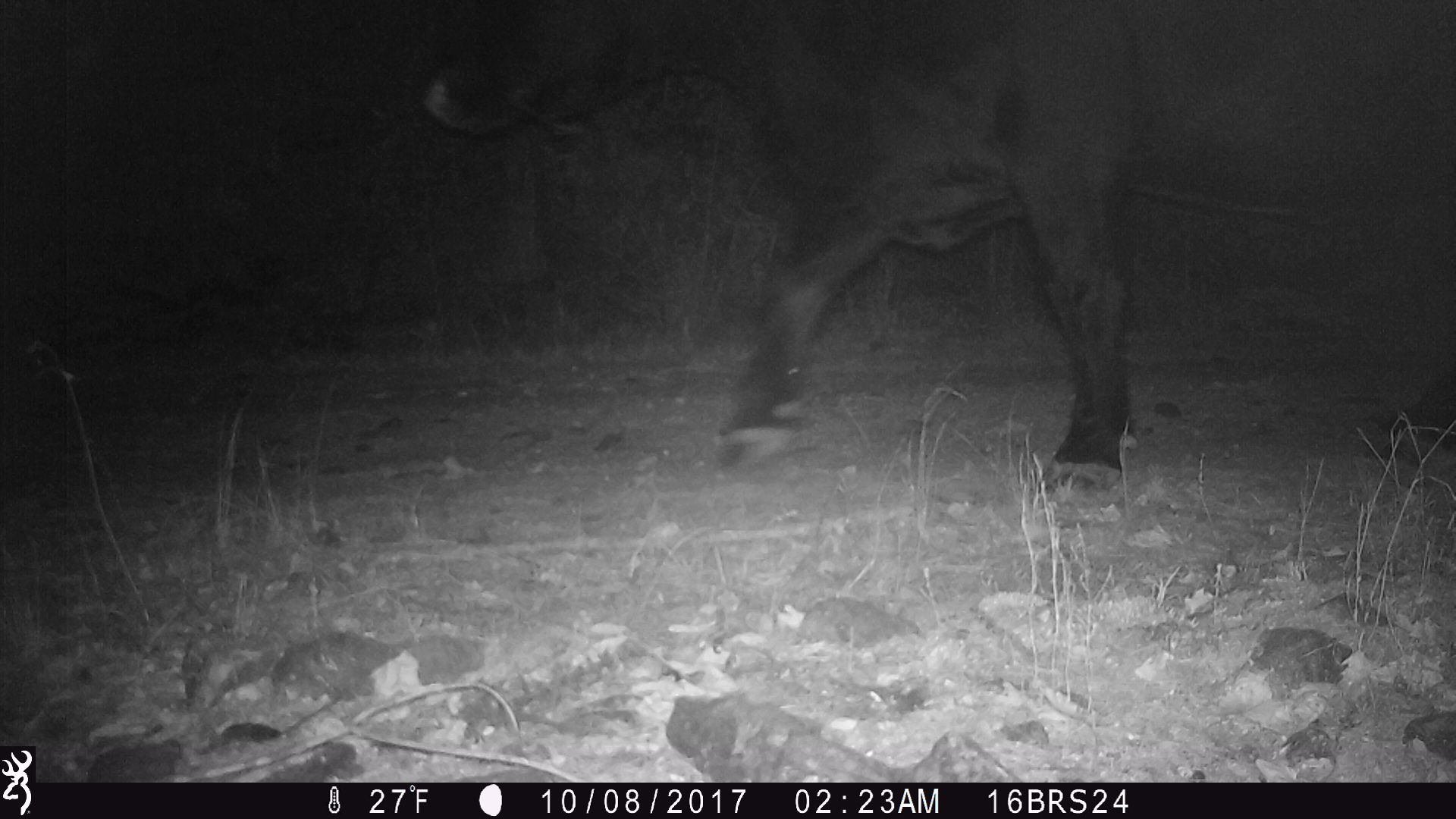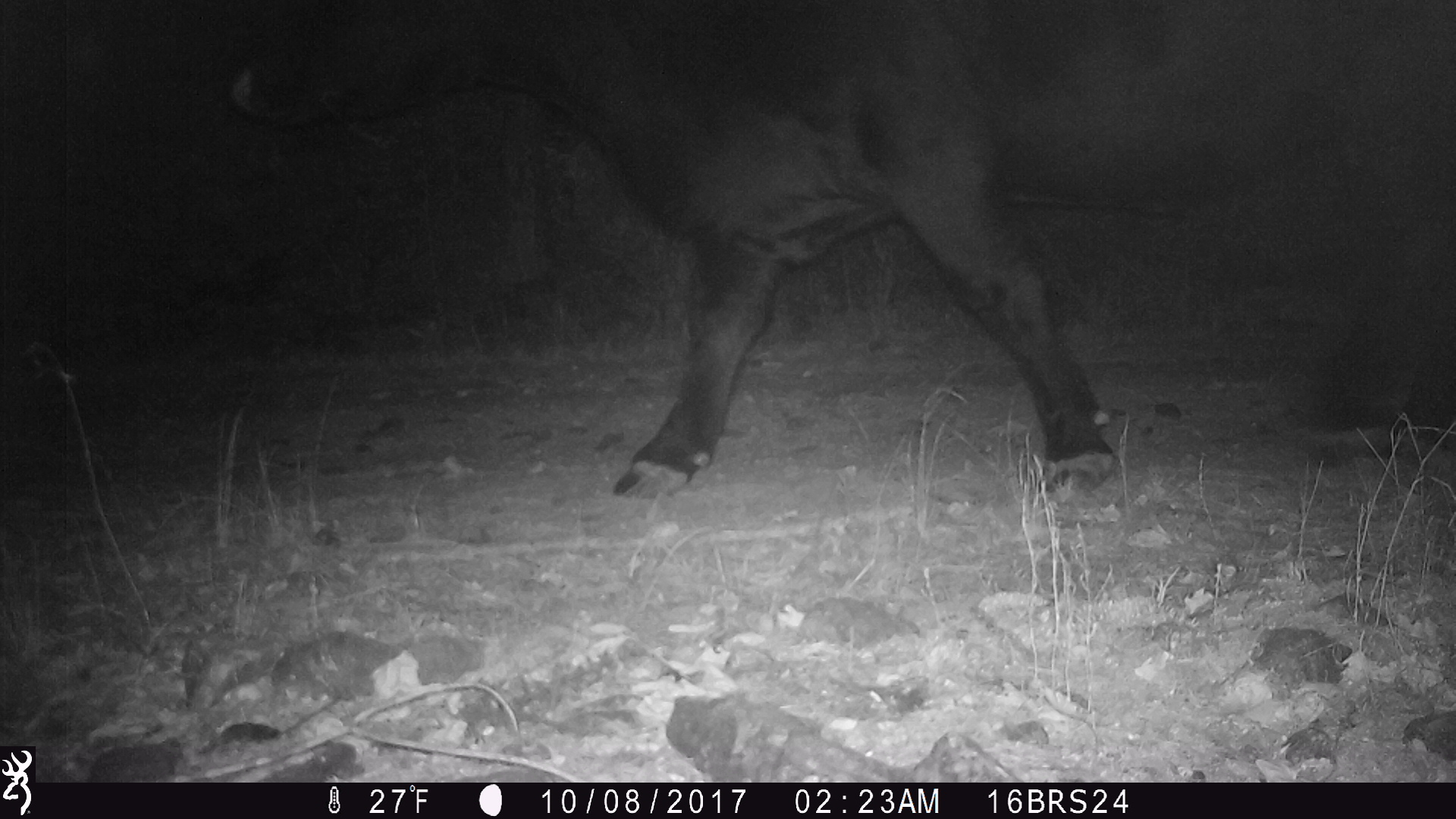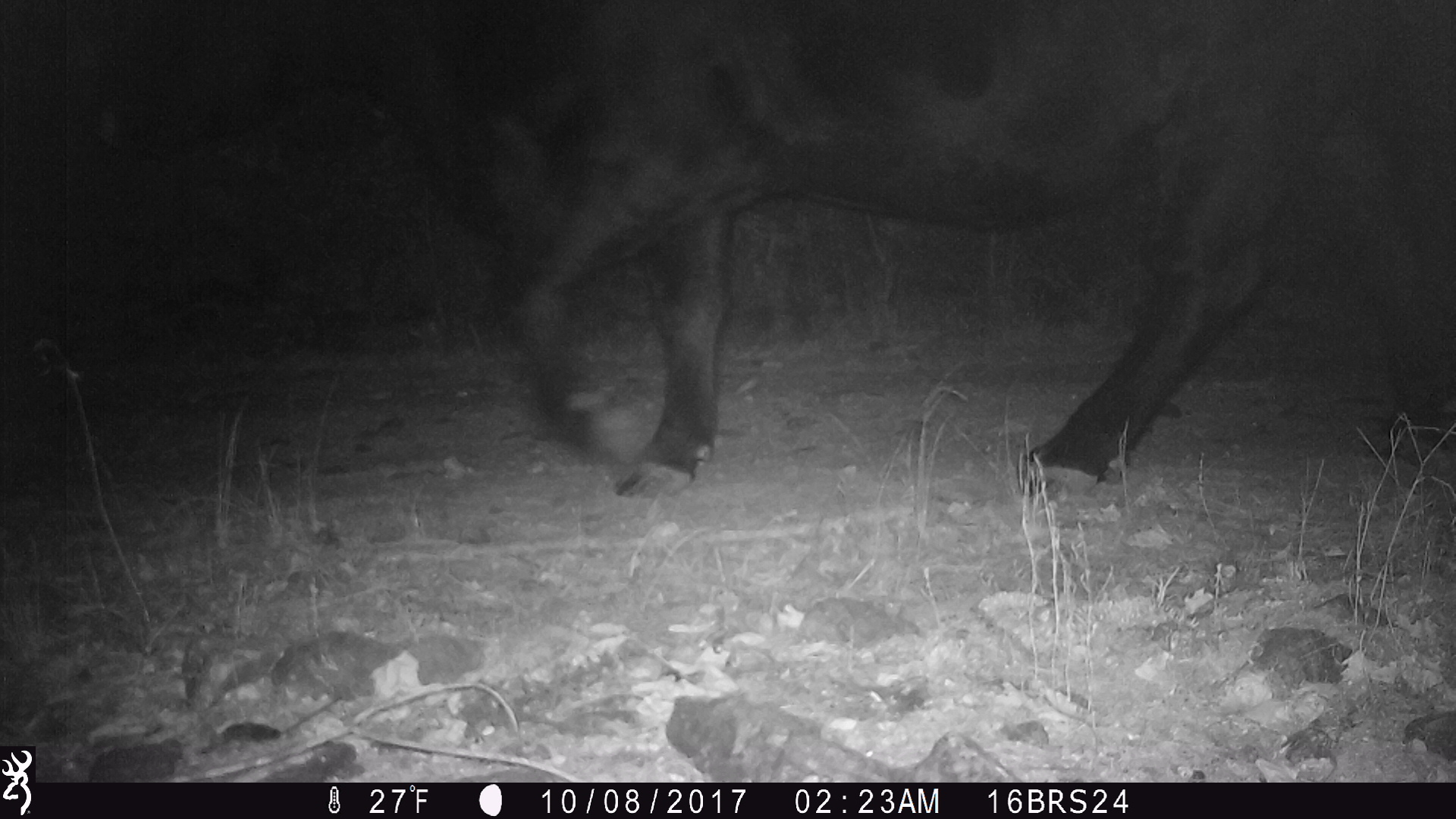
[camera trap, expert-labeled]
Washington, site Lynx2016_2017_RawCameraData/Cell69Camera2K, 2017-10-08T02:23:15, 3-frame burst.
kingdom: Animalia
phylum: Chordata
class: Mammalia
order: Artiodactyla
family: Bovidae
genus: Bos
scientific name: Bos taurus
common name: domestic cattle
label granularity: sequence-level